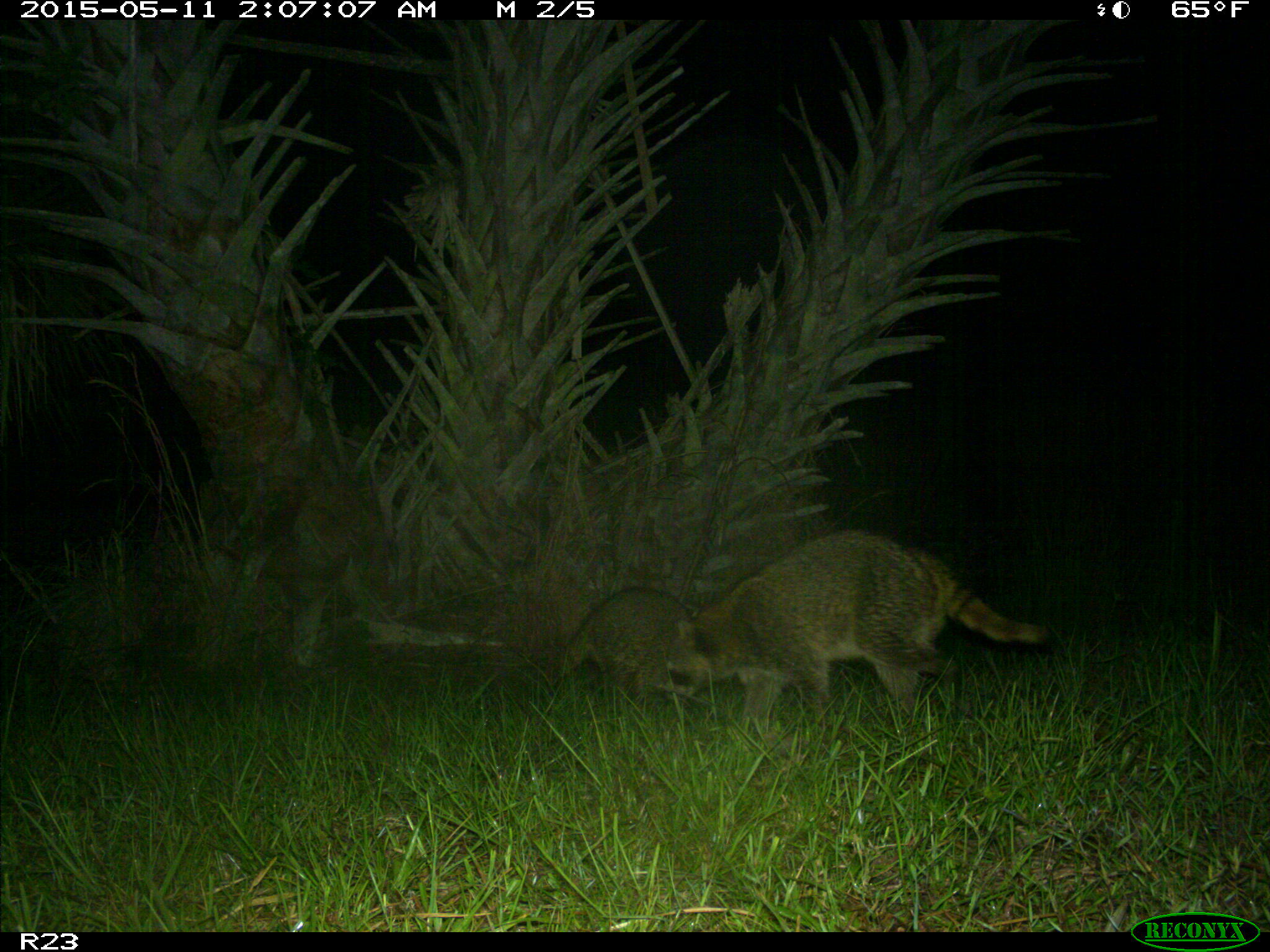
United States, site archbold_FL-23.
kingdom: Animalia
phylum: Chordata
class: Mammalia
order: Artiodactyla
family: Bovidae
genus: Bos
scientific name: Bos taurus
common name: domestic cow